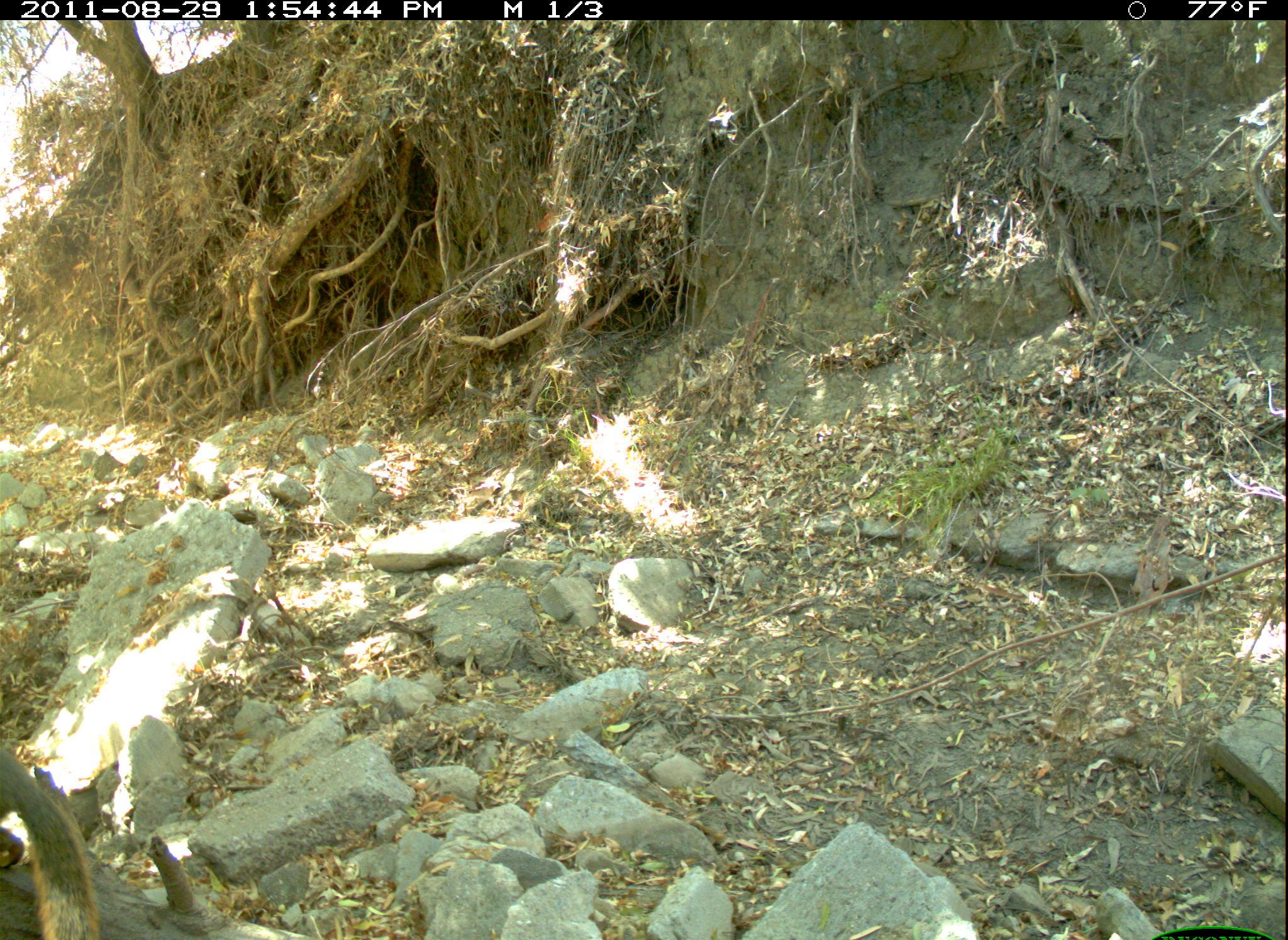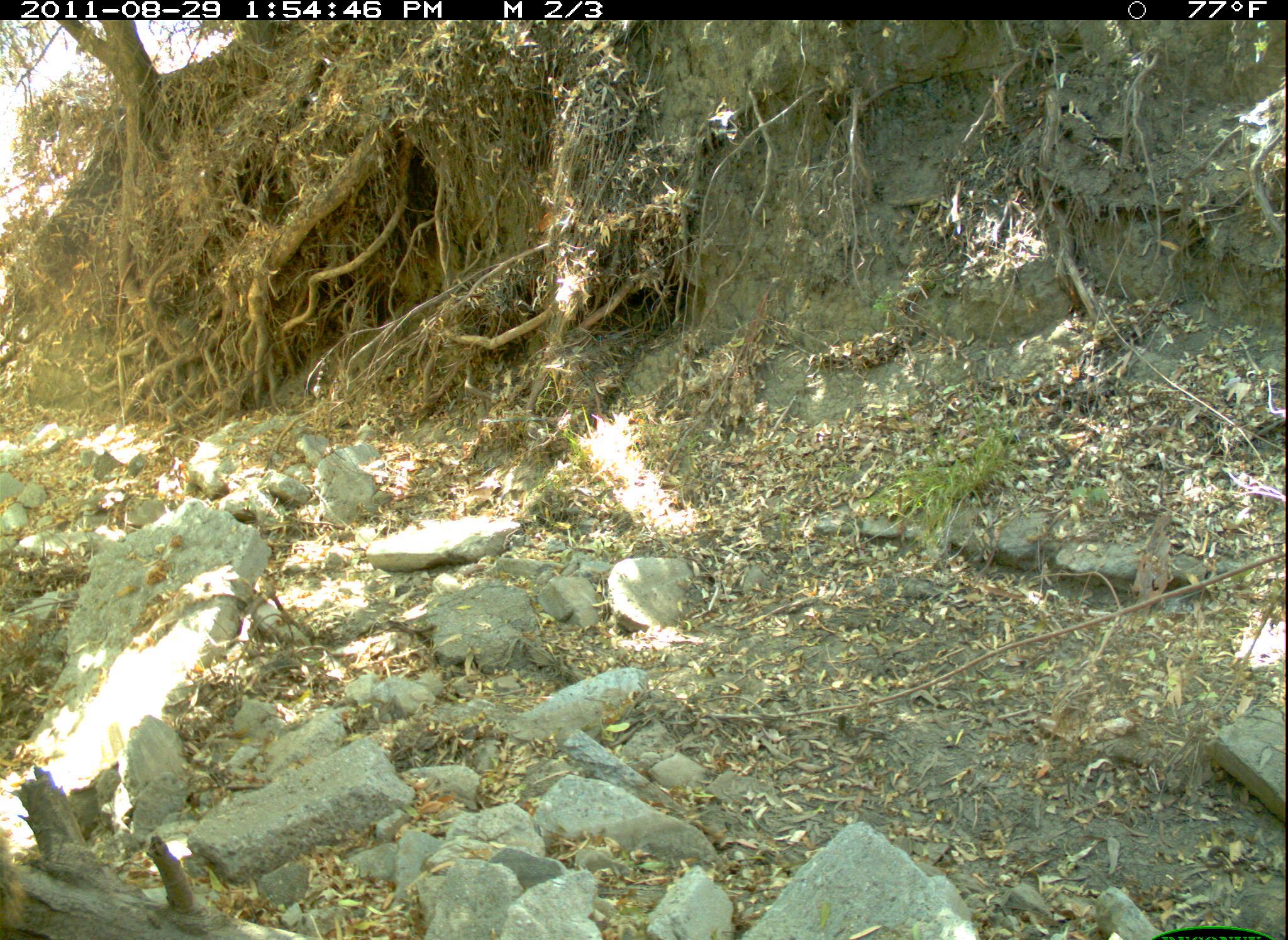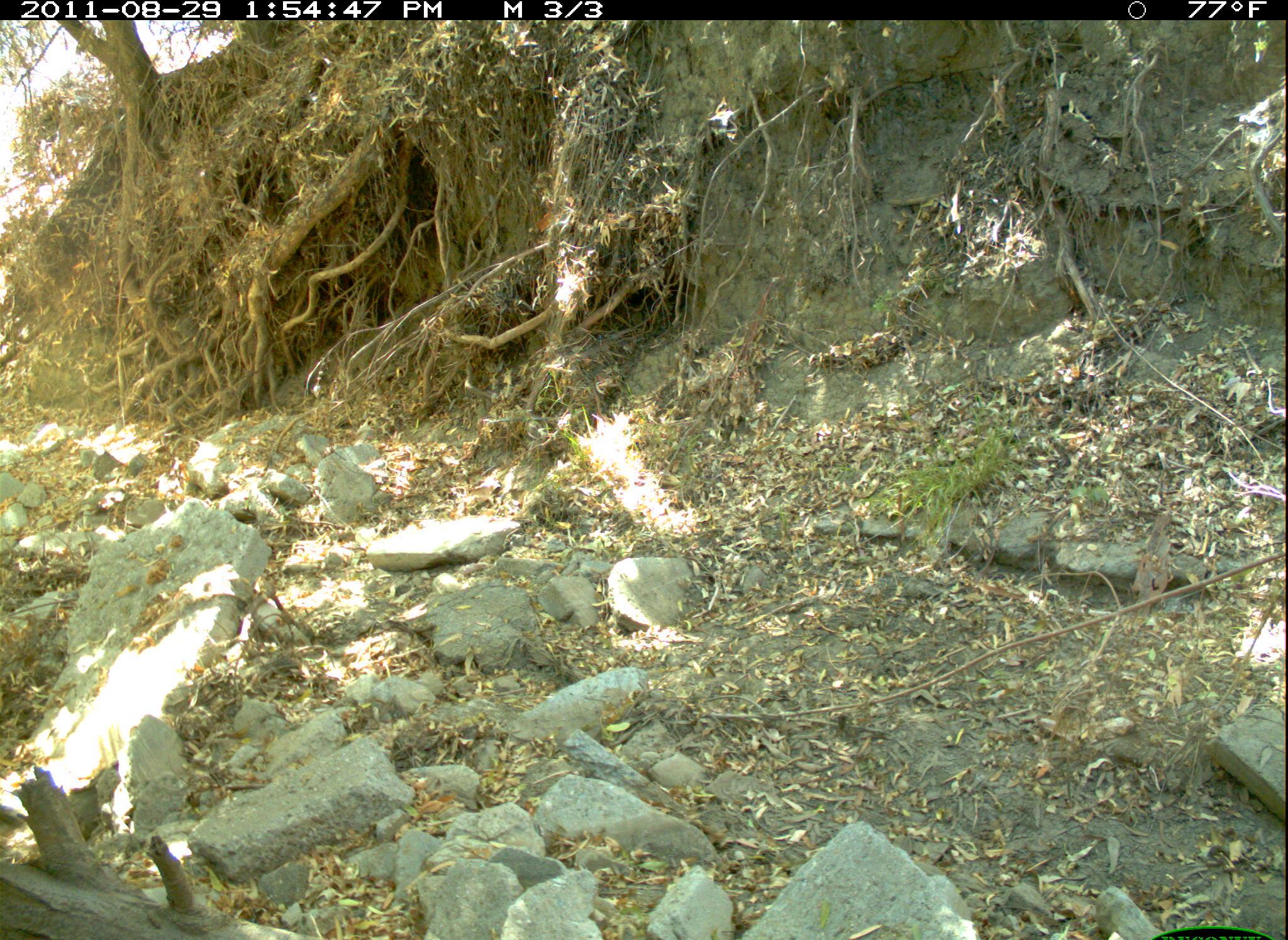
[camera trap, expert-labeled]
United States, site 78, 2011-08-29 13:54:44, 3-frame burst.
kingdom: Animalia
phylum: Chordata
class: Mammalia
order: Rodentia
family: Sciuridae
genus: Sciurus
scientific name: Sciurus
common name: squirrel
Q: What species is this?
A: Squirrel (Sciurus).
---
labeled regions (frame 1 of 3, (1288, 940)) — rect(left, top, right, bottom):
squirrel: rect(3, 736, 108, 940)